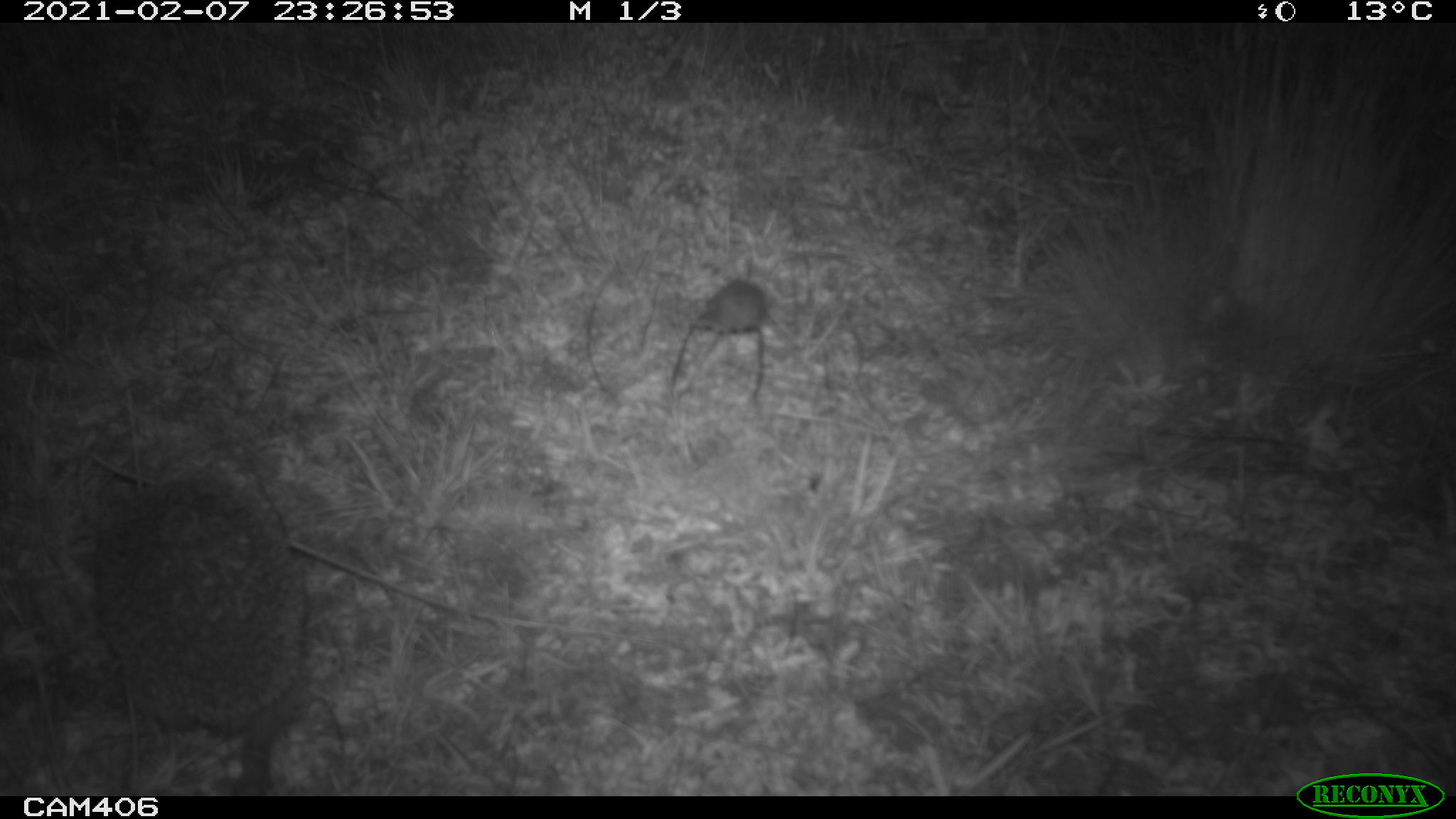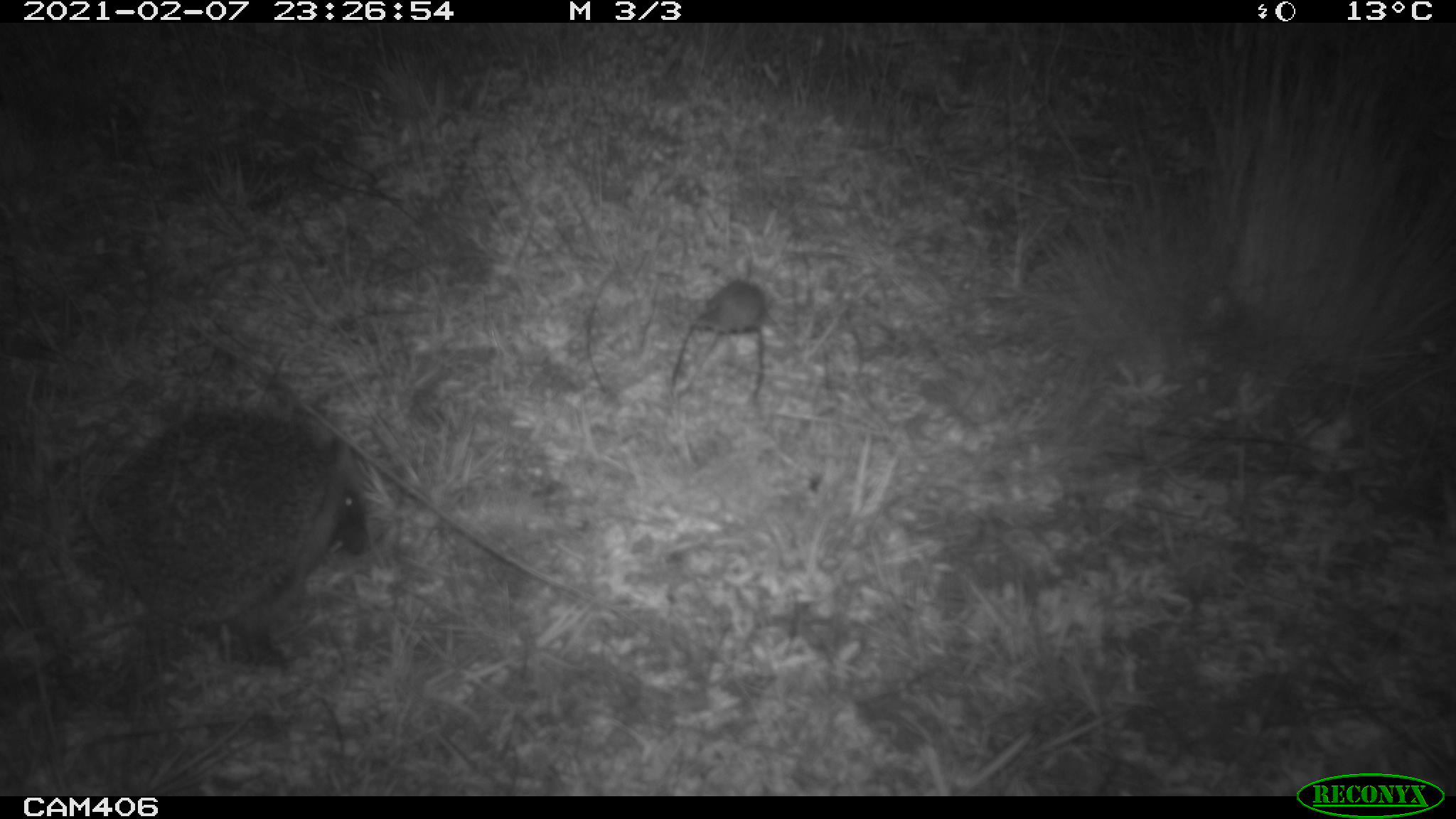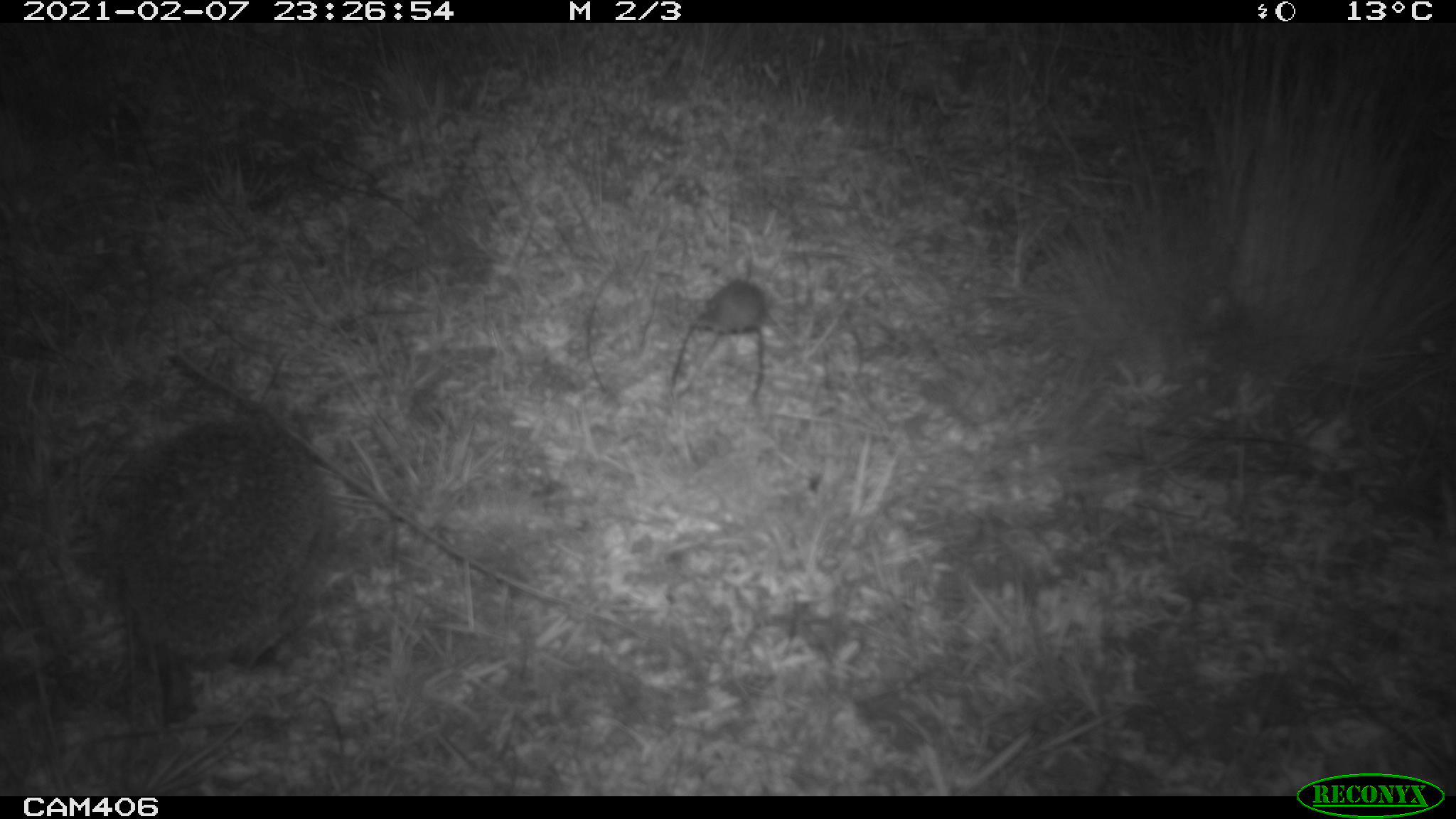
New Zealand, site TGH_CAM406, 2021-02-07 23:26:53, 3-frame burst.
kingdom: Animalia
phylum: Chordata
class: Mammalia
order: Eulipotyphla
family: Erinaceidae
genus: Erinaceus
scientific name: Erinaceus europaeus europaeus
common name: european hedgehog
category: hedgehog